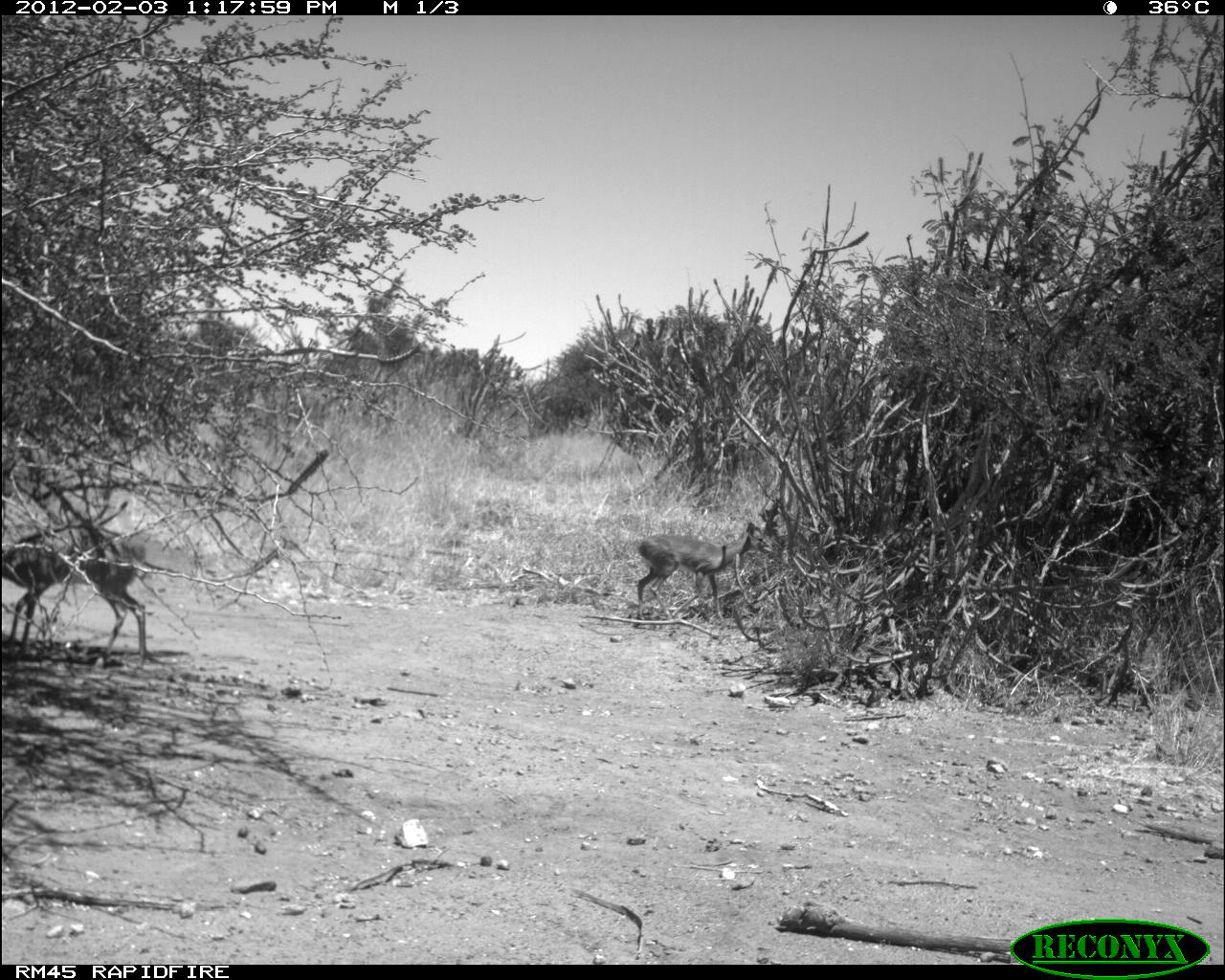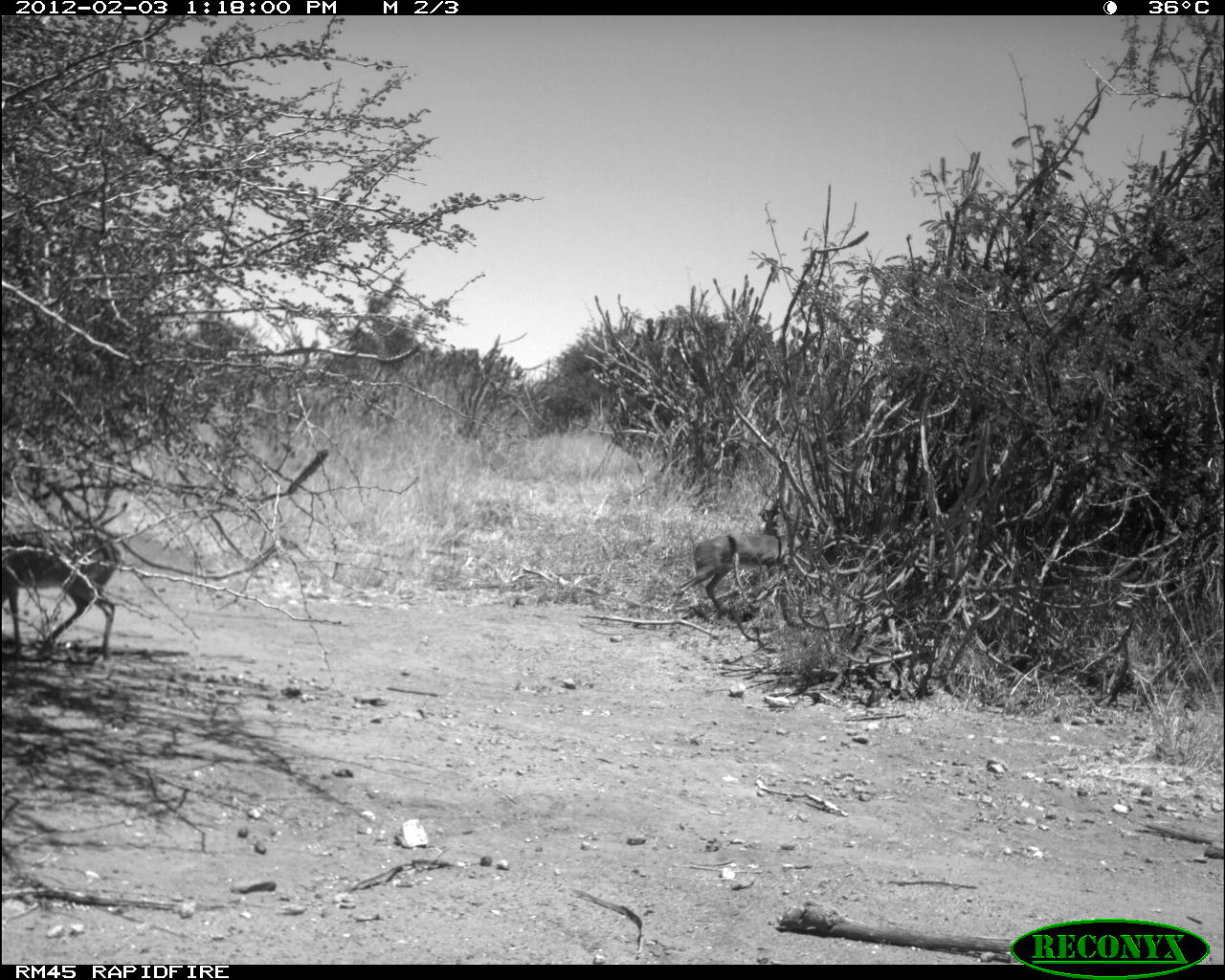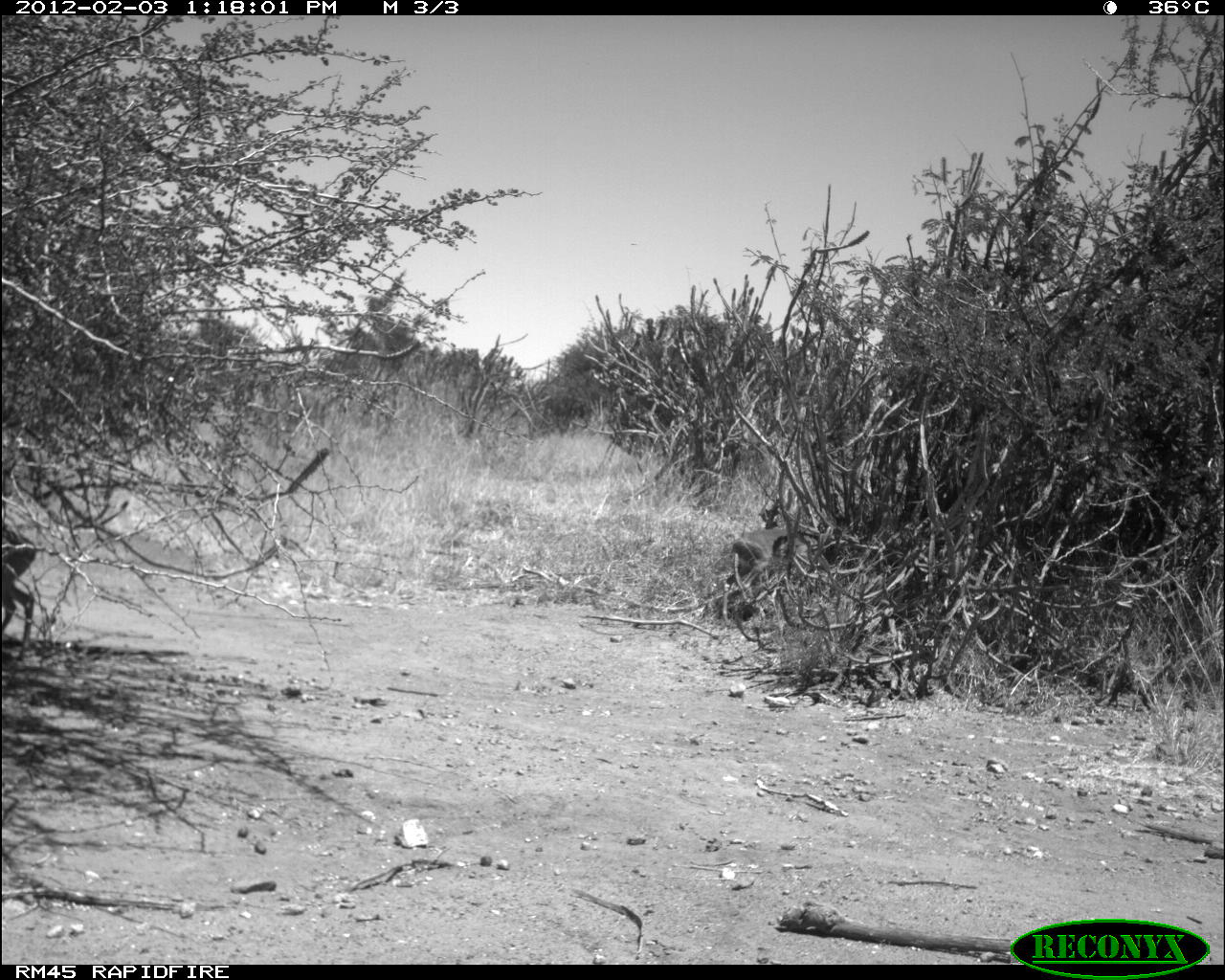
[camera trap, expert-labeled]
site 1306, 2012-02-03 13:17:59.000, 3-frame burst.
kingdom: Animalia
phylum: Chordata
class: Mammalia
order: Artiodactyla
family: Bovidae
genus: Madoqua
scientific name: Madoqua guentheri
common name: günther's dik-dik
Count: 2.